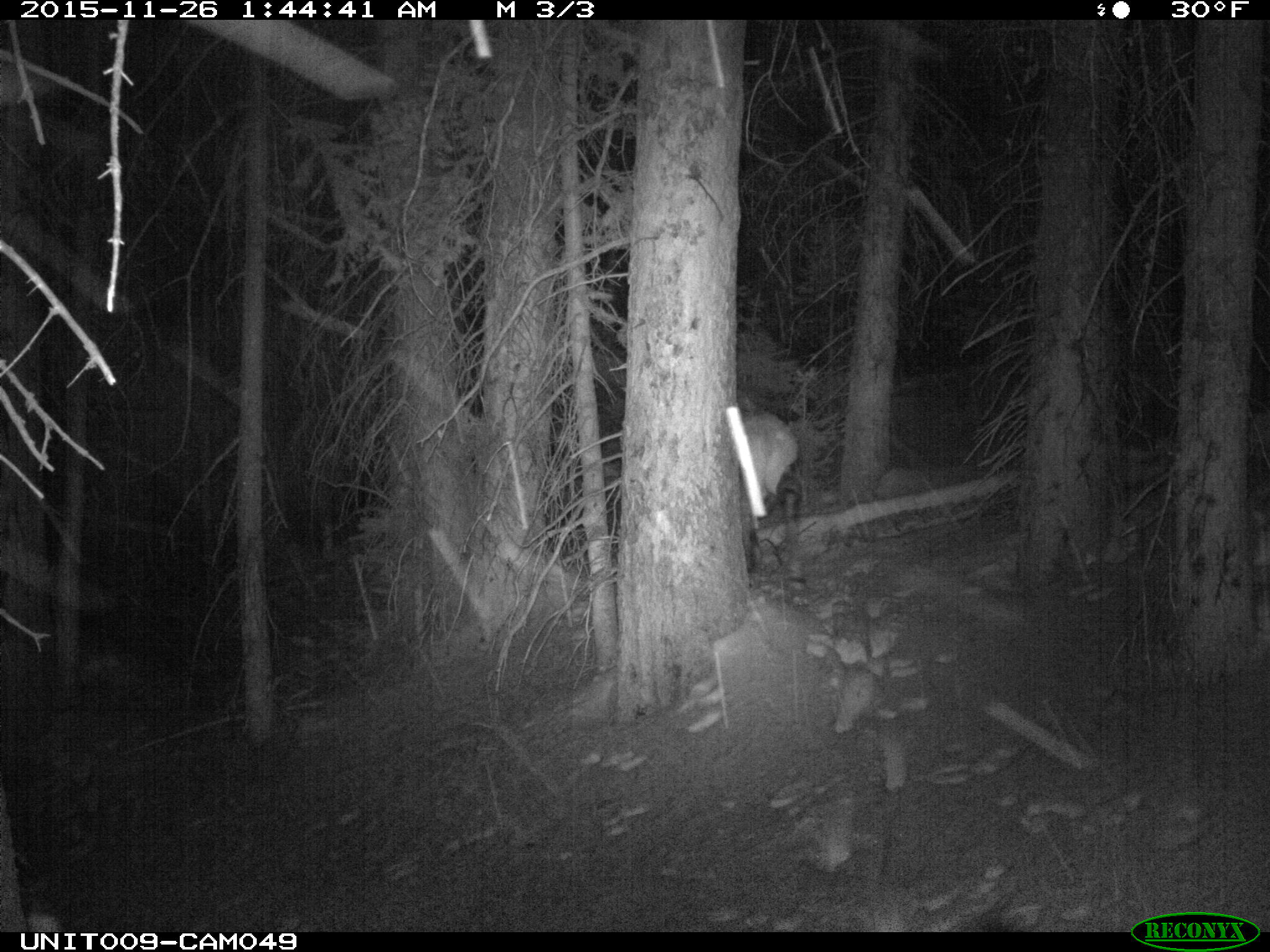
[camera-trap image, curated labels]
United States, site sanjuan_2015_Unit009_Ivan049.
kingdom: Animalia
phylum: Chordata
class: Mammalia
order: Artiodactyla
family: Cervidae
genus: Cervus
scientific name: Cervus elaphus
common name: red deer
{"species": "Cervus elaphus (red deer)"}